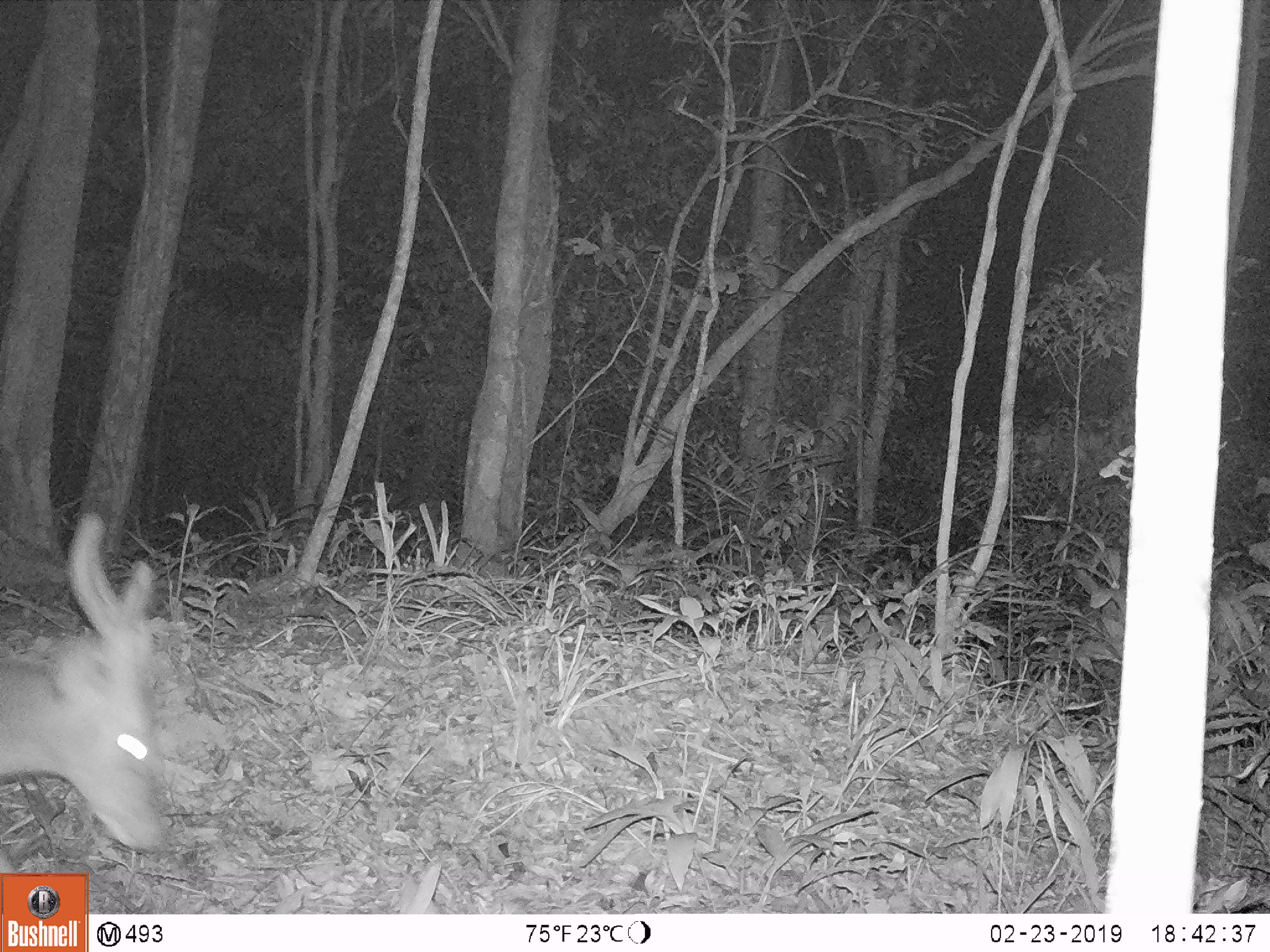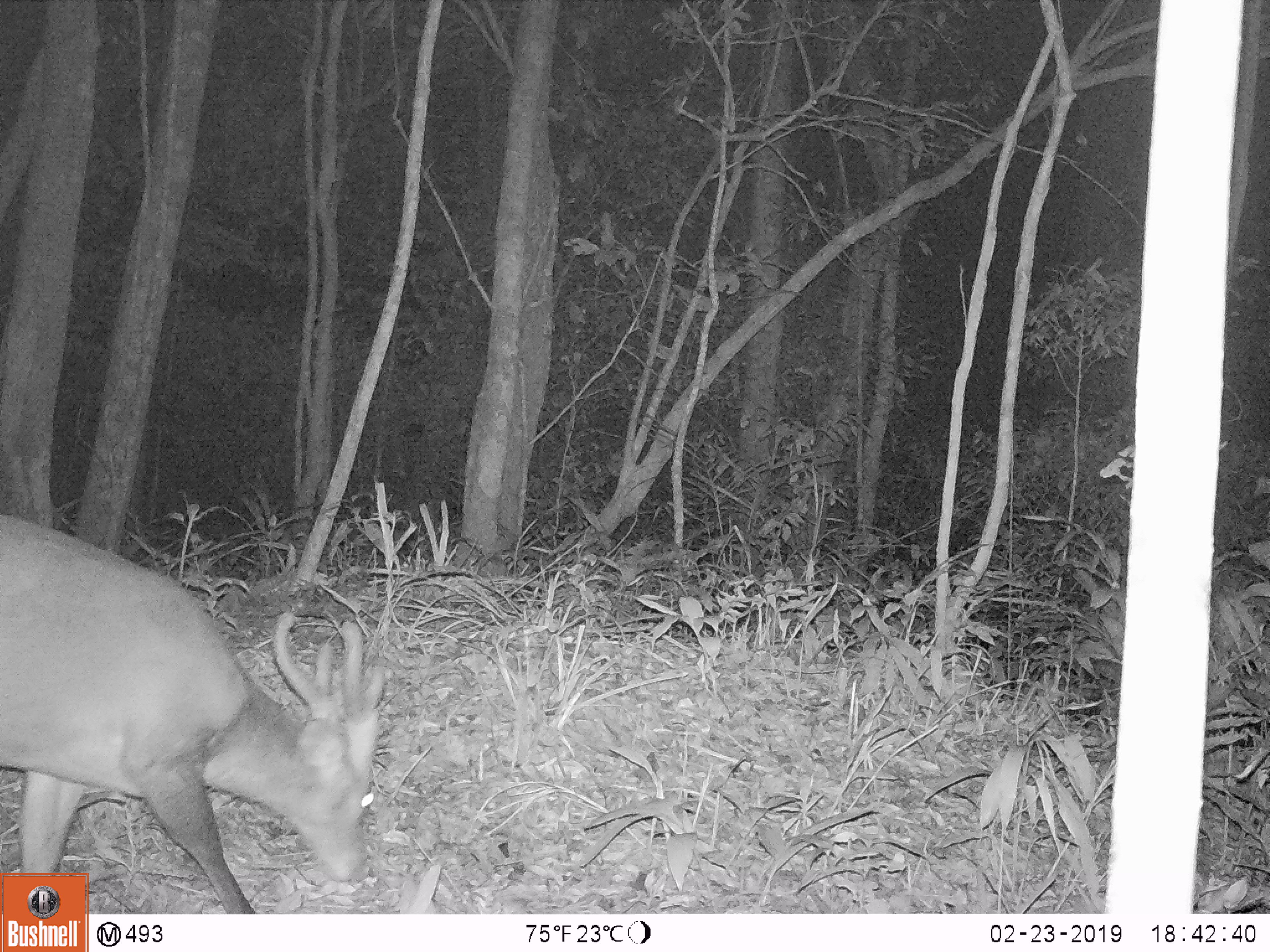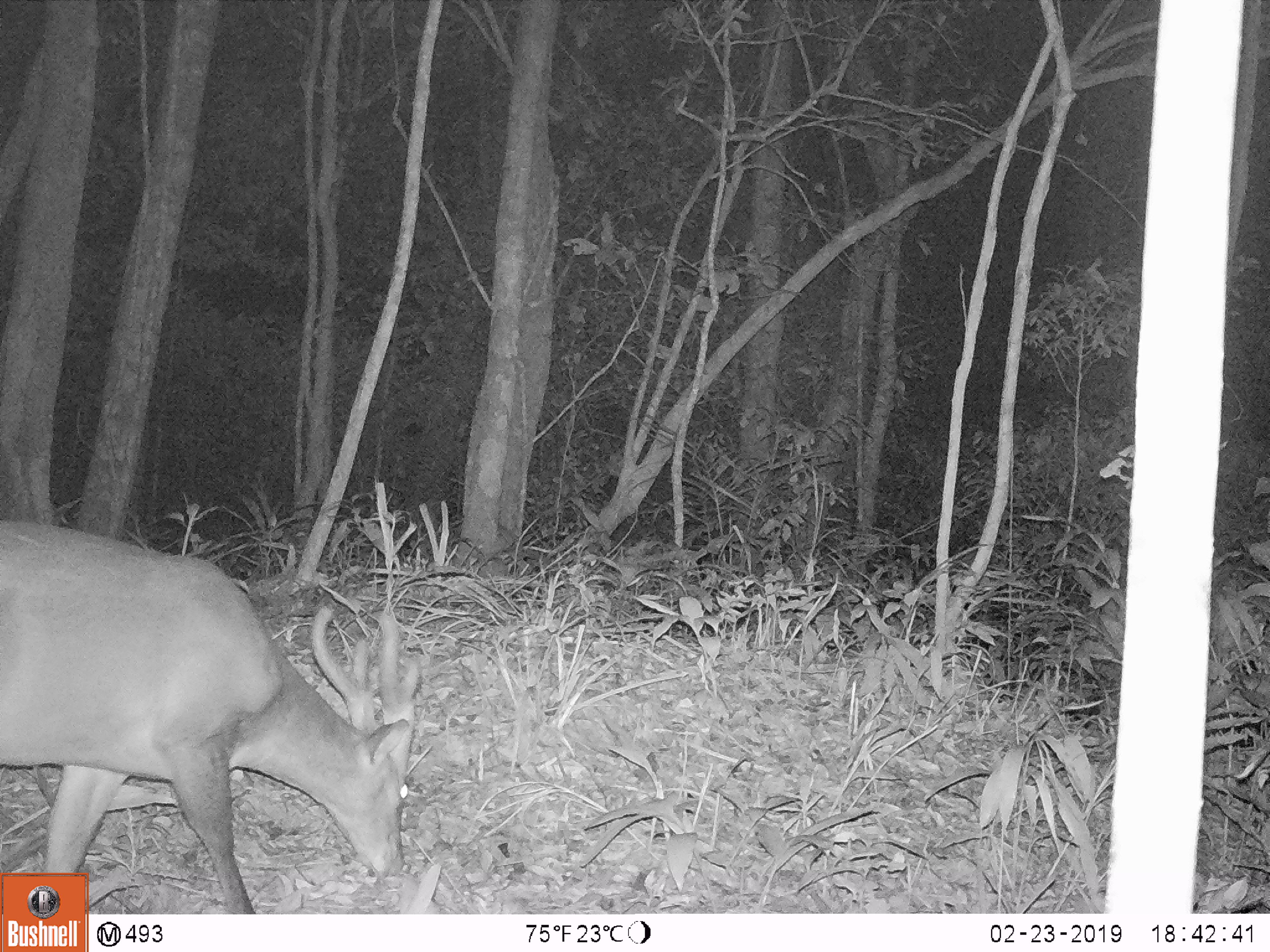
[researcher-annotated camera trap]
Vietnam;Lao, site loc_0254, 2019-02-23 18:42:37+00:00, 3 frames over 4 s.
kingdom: Animalia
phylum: Chordata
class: Mammalia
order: Artiodactyla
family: Cervidae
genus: Muntiacus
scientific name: Muntiacus vuquangensis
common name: large-antlered muntjac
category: large antlered muntjac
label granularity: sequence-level